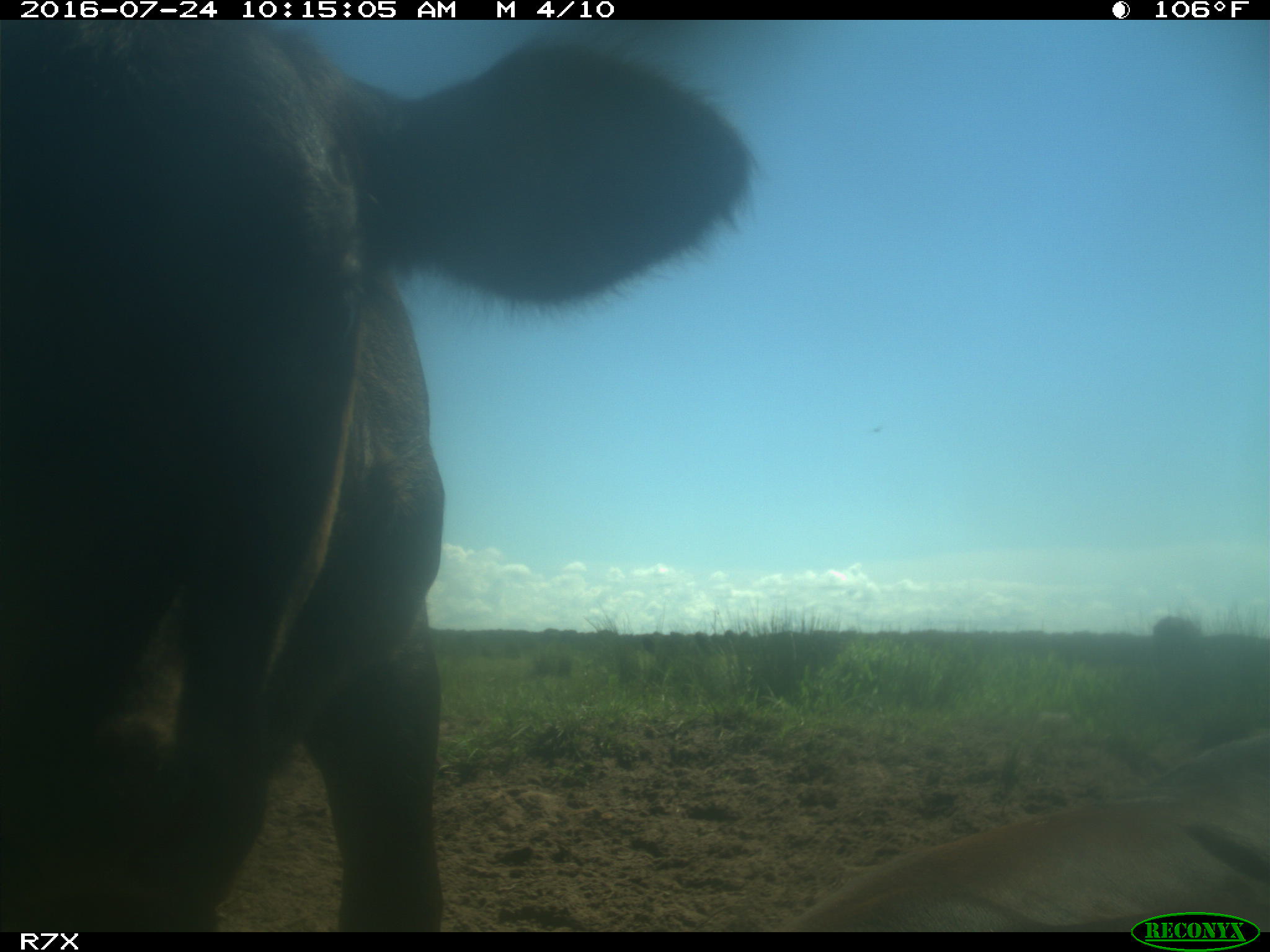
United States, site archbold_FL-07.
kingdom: Animalia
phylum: Chordata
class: Mammalia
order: Artiodactyla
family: Bovidae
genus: Bos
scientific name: Bos taurus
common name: domestic cow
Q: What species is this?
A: Bos taurus (domestic cow).